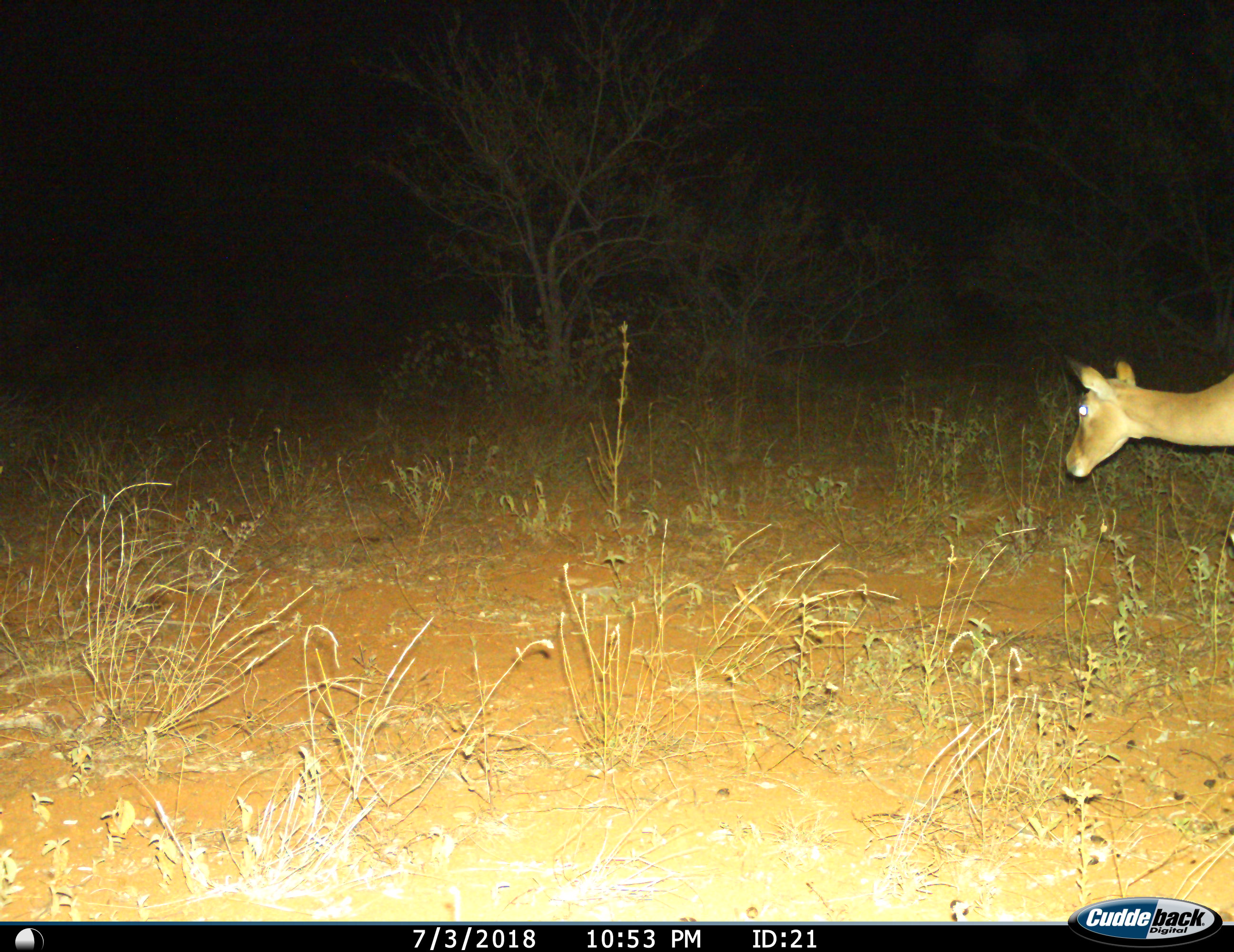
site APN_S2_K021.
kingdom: Animalia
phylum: Chordata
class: Mammalia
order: Artiodactyla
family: Bovidae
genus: Aepyceros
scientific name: Aepyceros melampus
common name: impala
Impala (Aepyceros melampus), count 1. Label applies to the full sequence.